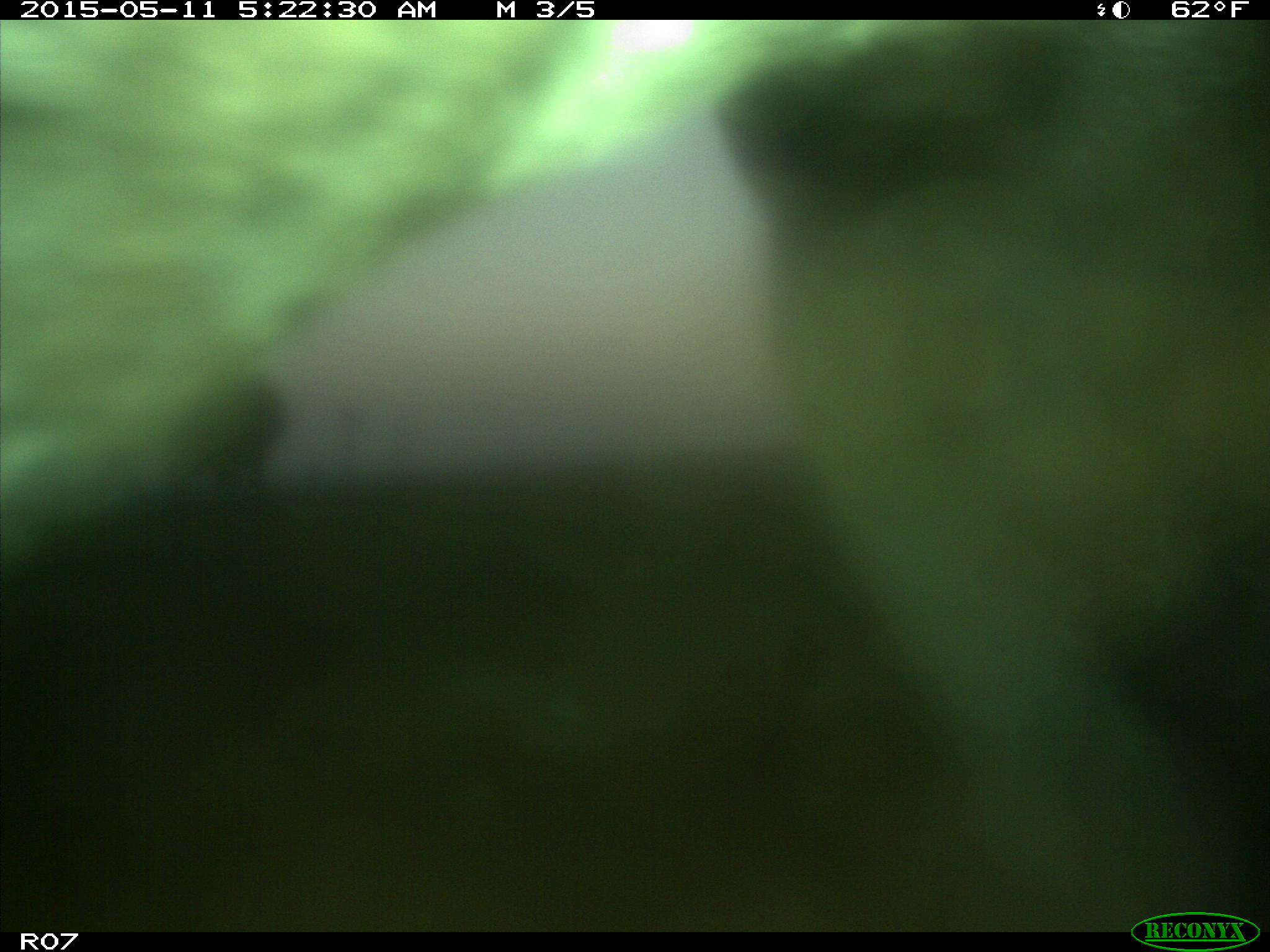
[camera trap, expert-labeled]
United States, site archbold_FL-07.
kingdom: Animalia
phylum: Chordata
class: Mammalia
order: Artiodactyla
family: Bovidae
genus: Bos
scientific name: Bos taurus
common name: domestic cow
Bos taurus (domestic cow).